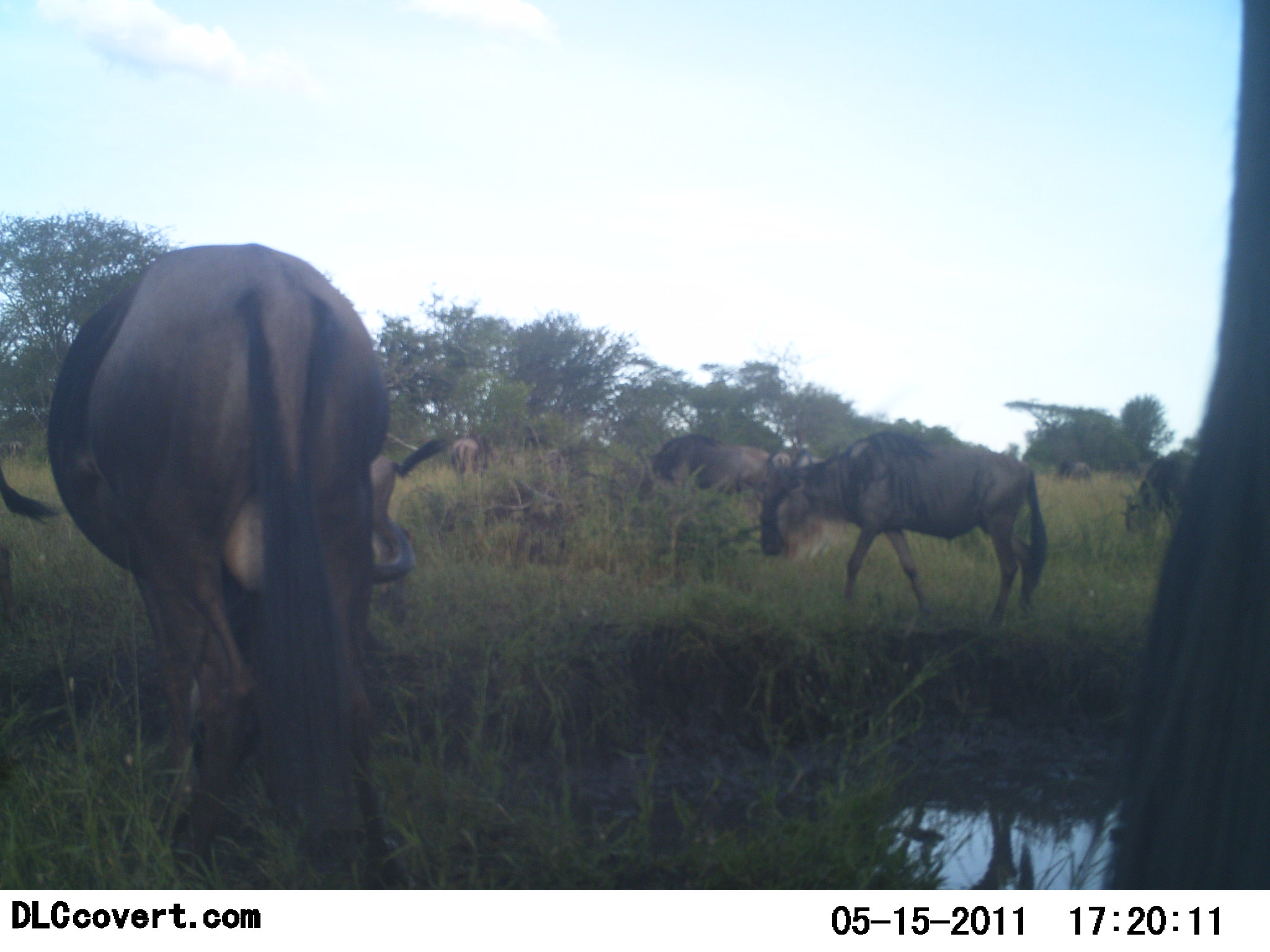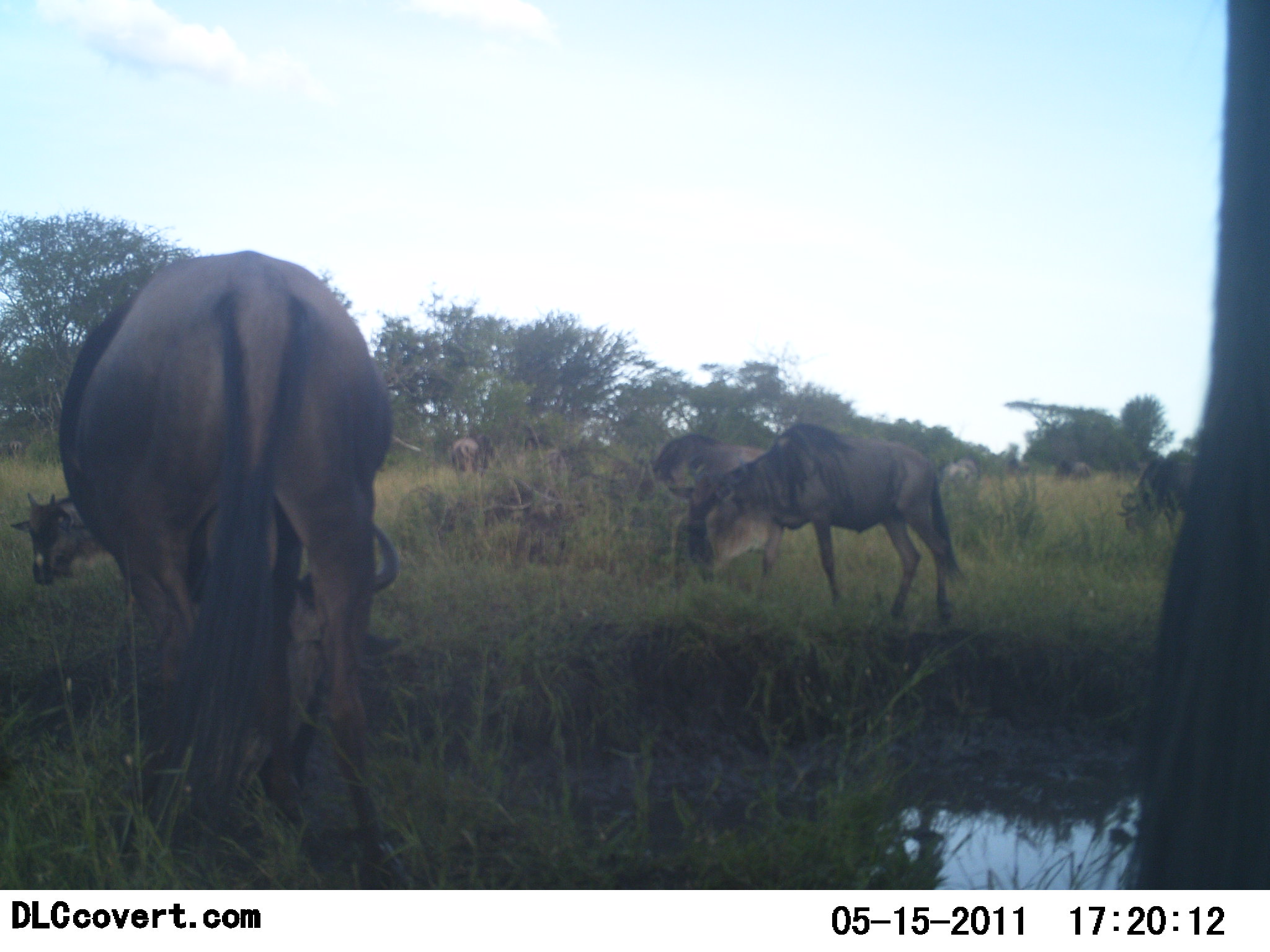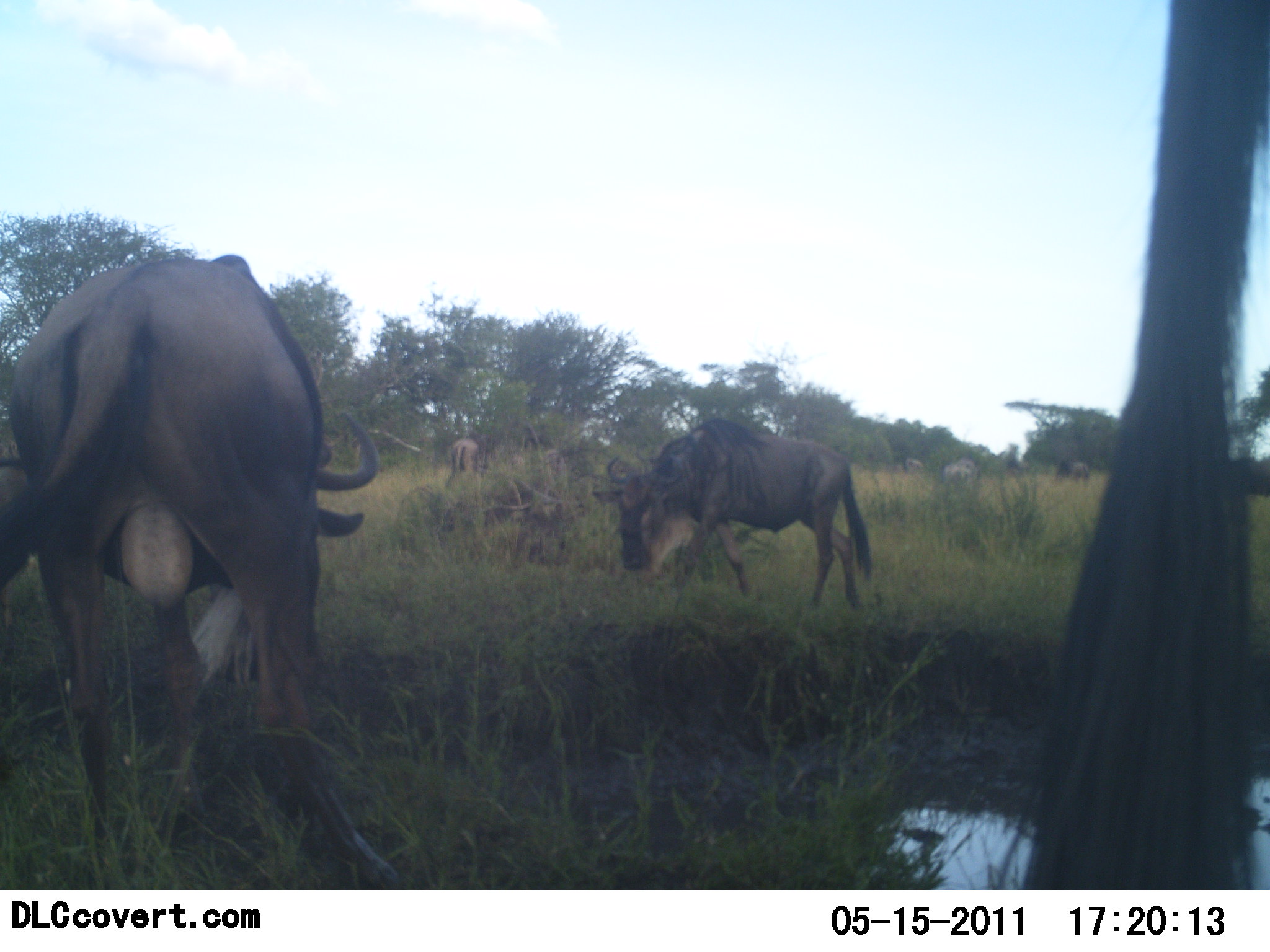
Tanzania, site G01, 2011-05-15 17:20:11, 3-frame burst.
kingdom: Animalia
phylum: Chordata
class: Mammalia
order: Artiodactyla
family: Bovidae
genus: Connochaetes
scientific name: Connochaetes taurinus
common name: blue wildebeest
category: wildebeest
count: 7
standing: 54%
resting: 8%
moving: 69%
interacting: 0%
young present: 8%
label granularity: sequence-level